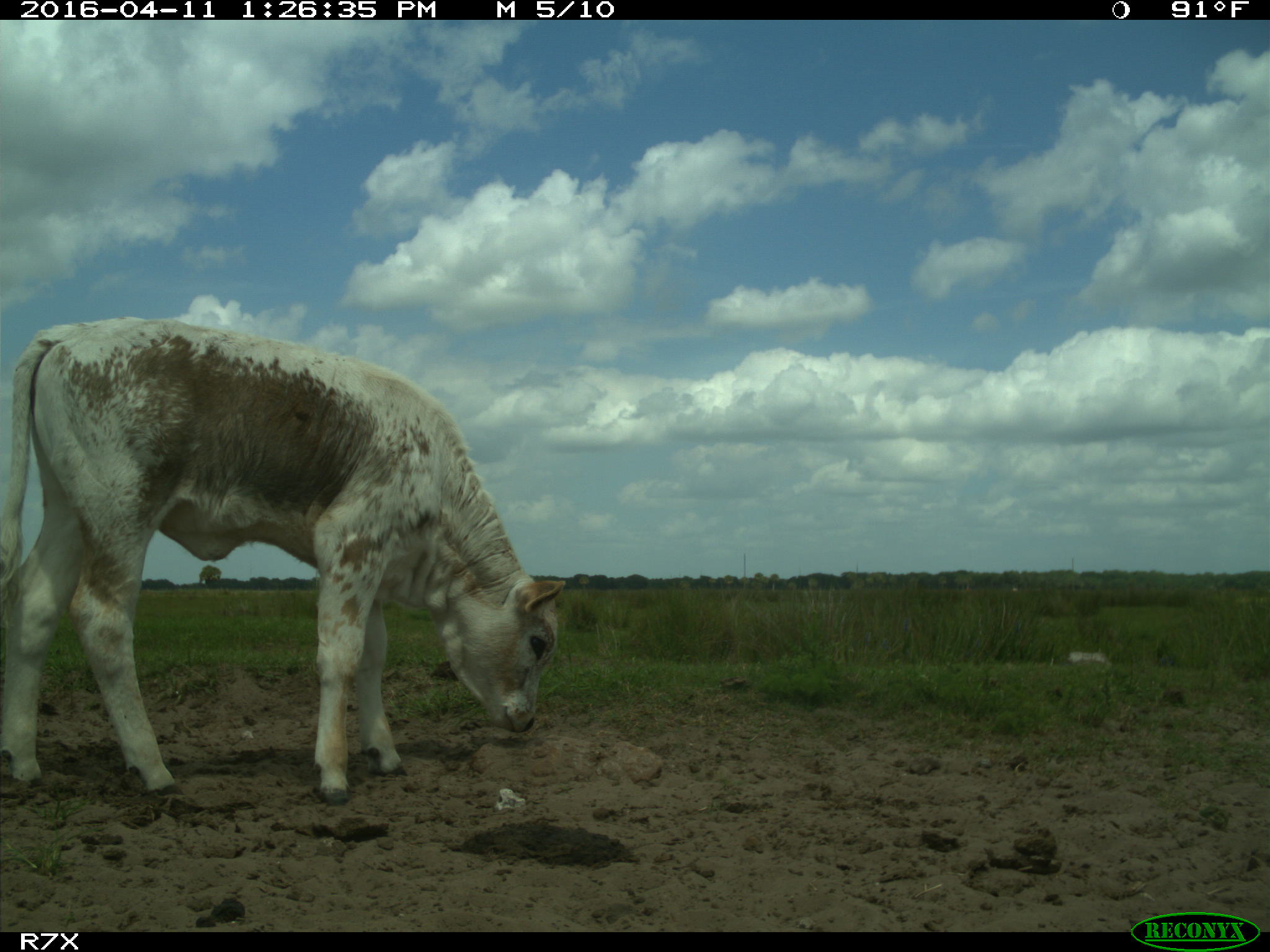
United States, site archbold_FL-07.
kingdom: Animalia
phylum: Chordata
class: Mammalia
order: Artiodactyla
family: Bovidae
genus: Bos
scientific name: Bos taurus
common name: domestic cow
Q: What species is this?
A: Bos taurus (domestic cow).